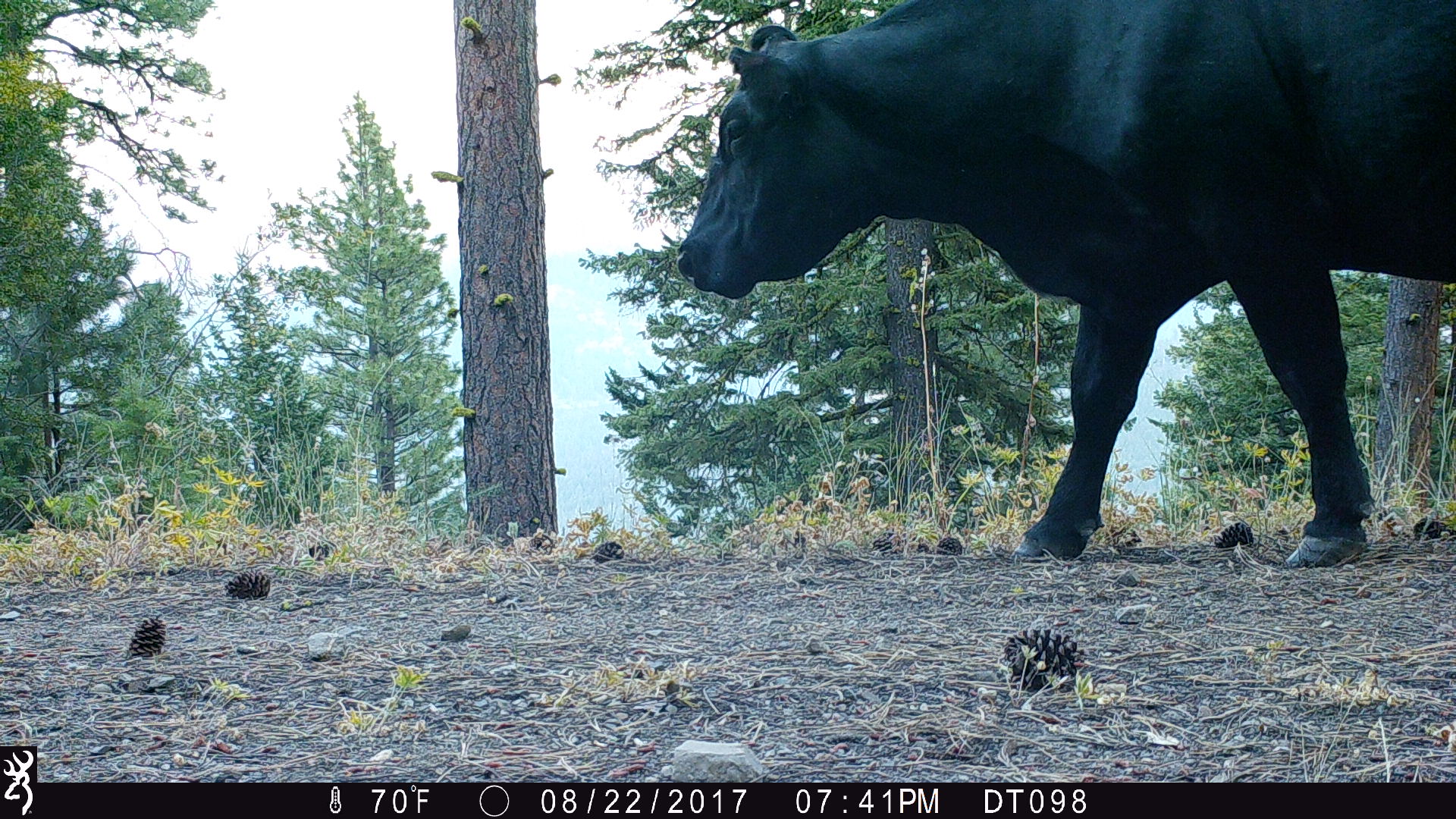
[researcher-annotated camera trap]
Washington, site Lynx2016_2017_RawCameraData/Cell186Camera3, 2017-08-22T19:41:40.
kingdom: Animalia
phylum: Chordata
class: Mammalia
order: Artiodactyla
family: Bovidae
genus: Bos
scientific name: Bos taurus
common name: domestic cattle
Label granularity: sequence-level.